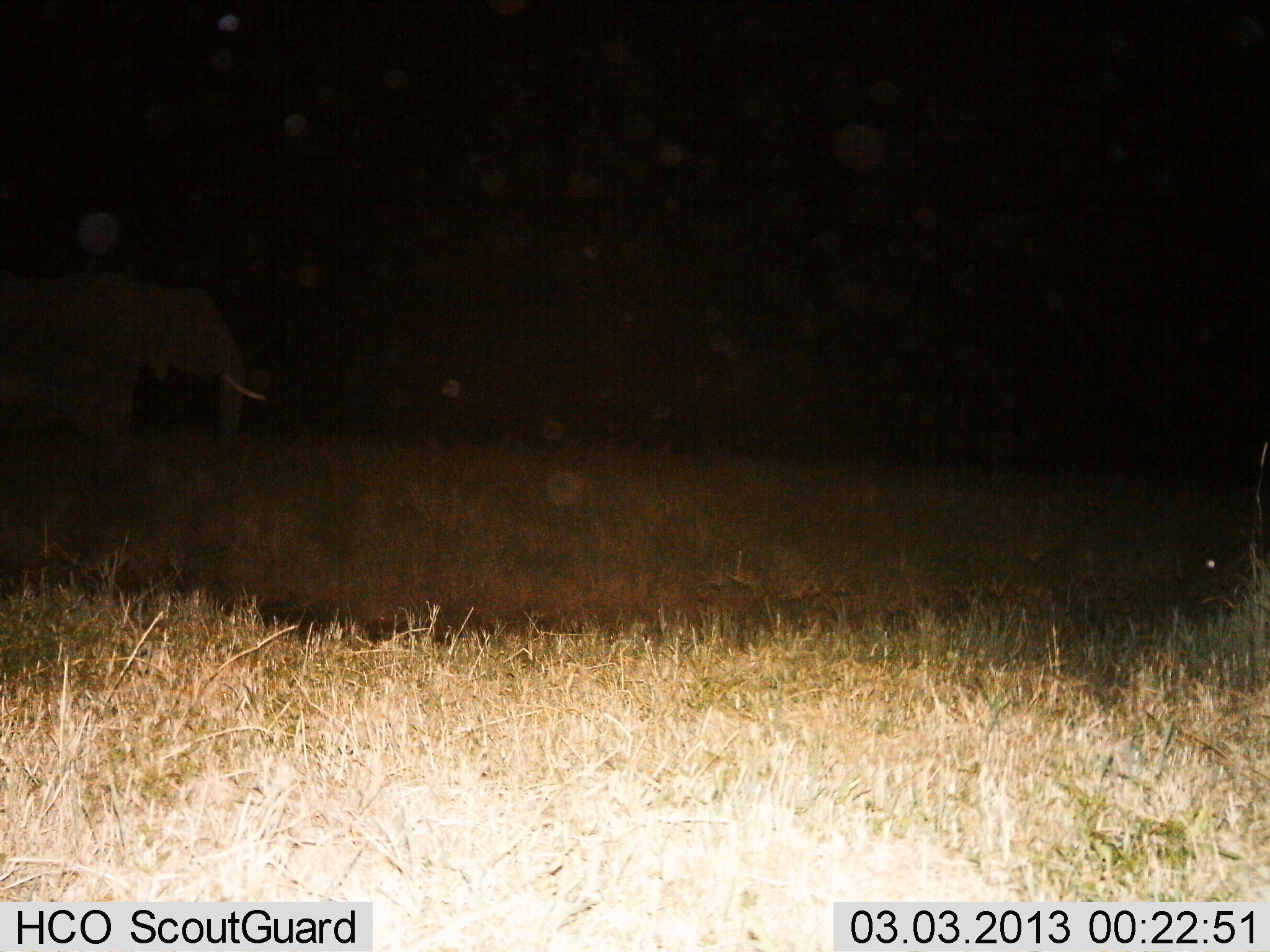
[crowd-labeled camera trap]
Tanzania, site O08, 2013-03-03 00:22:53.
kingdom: Animalia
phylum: Chordata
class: Mammalia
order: Proboscidea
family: Elephantidae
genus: Loxodonta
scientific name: Loxodonta africana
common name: african bush elephant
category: elephant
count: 1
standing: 57%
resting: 0%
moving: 40%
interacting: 0%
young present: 0%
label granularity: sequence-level